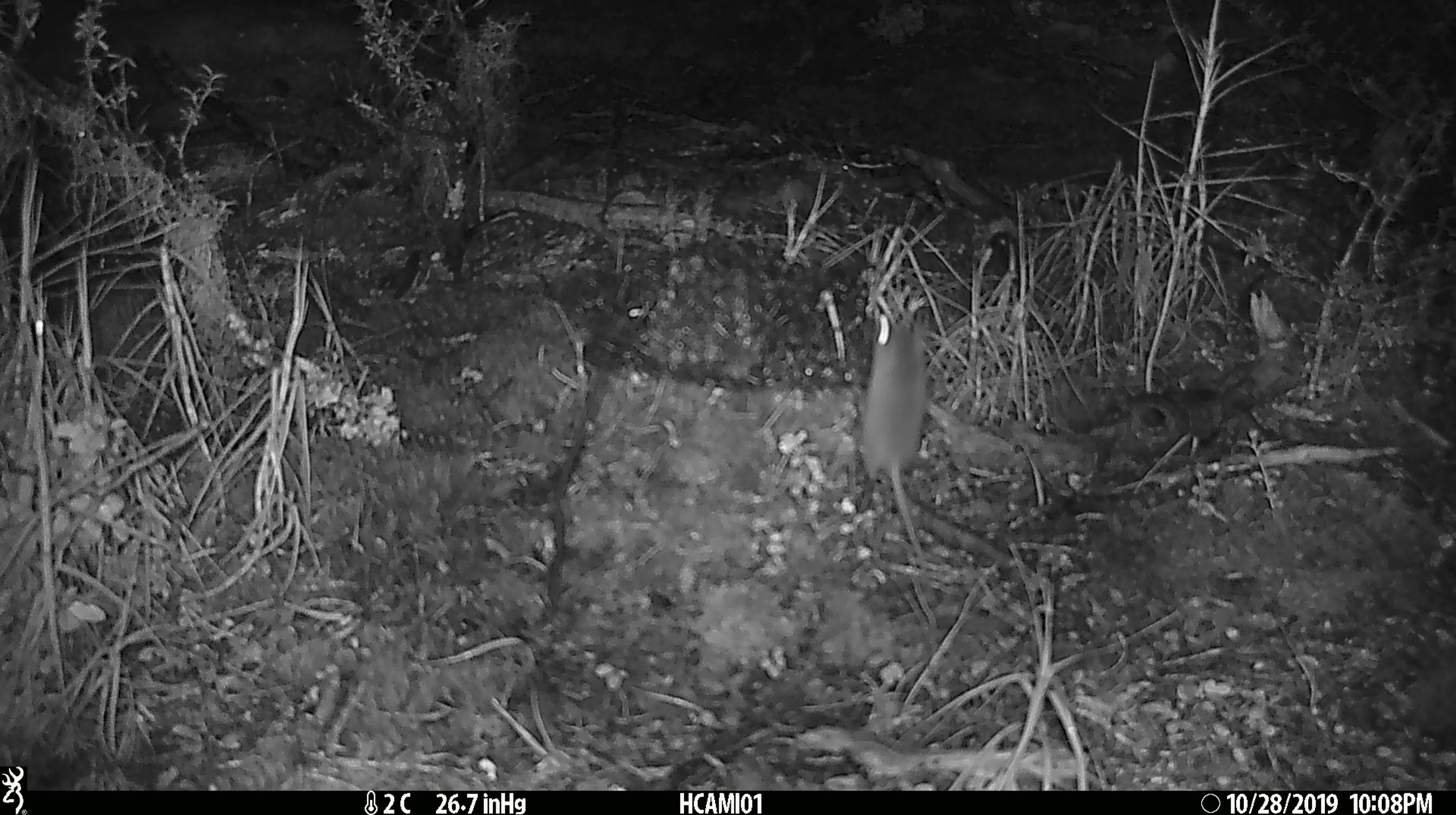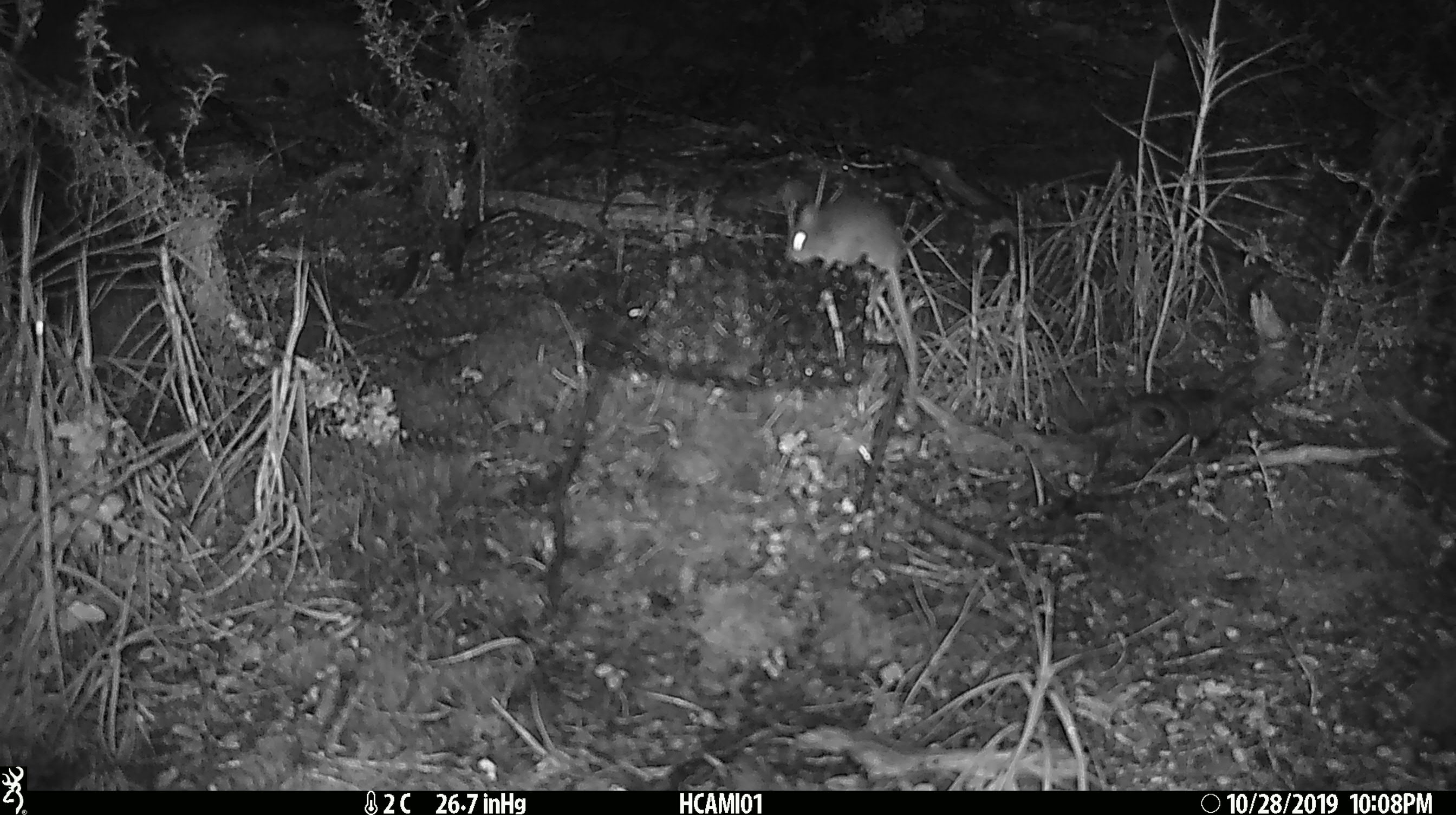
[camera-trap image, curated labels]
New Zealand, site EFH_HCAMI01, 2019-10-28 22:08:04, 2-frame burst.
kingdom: Animalia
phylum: Chordata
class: Mammalia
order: Rodentia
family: Muridae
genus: Mus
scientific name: Mus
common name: mouse